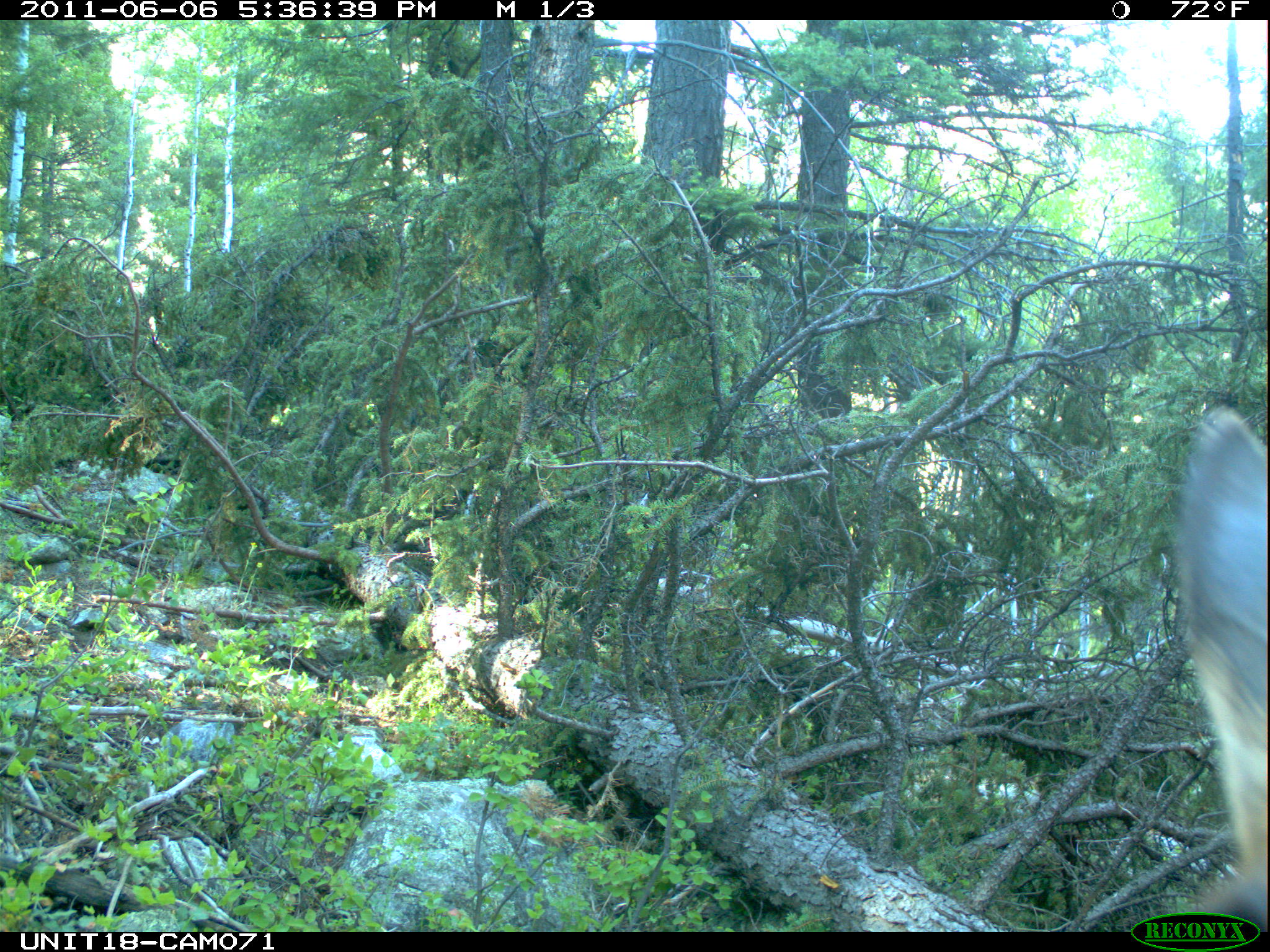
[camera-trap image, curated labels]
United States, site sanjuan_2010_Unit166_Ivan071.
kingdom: Animalia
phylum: Chordata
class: Mammalia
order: Artiodactyla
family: Cervidae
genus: Cervus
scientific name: Cervus elaphus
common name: red deer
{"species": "Cervus elaphus (red deer)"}